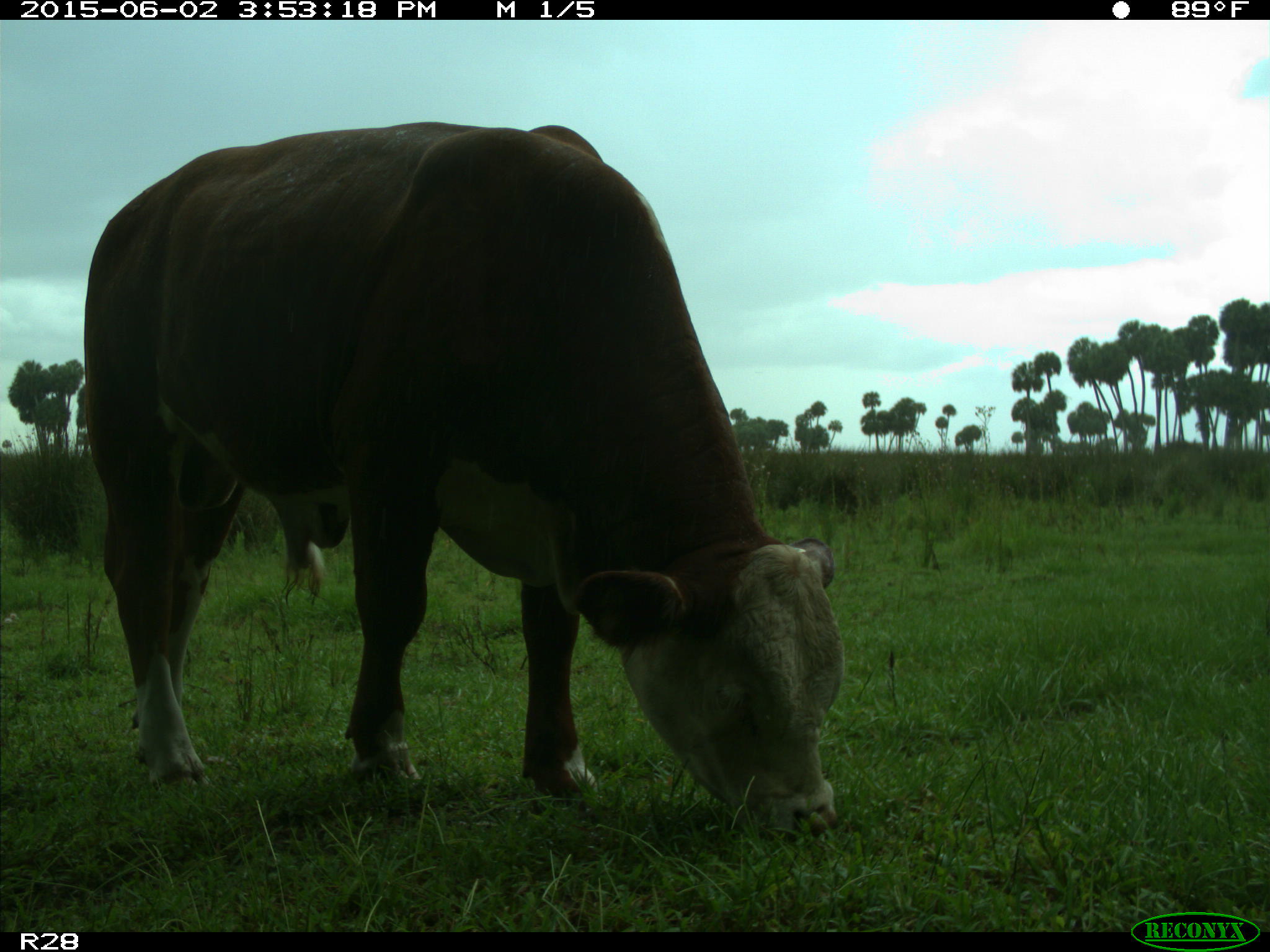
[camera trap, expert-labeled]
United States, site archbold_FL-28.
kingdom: Animalia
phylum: Chordata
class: Mammalia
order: Artiodactyla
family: Bovidae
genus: Bos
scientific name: Bos taurus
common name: domestic cow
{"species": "Bos taurus (domestic cow)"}